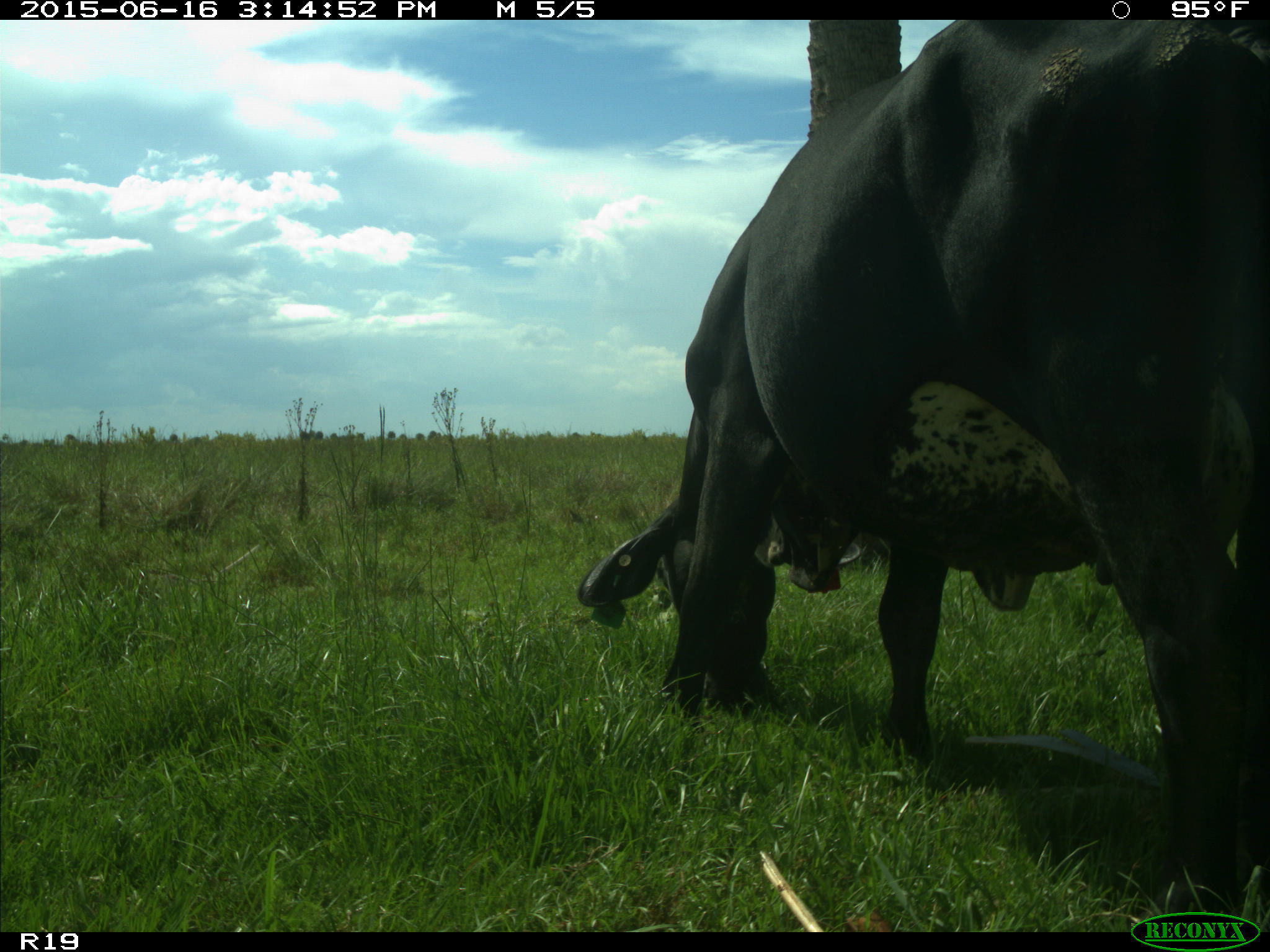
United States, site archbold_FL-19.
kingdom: Animalia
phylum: Chordata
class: Mammalia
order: Artiodactyla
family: Bovidae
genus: Bos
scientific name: Bos taurus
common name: domestic cow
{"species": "Bos taurus (domestic cow)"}